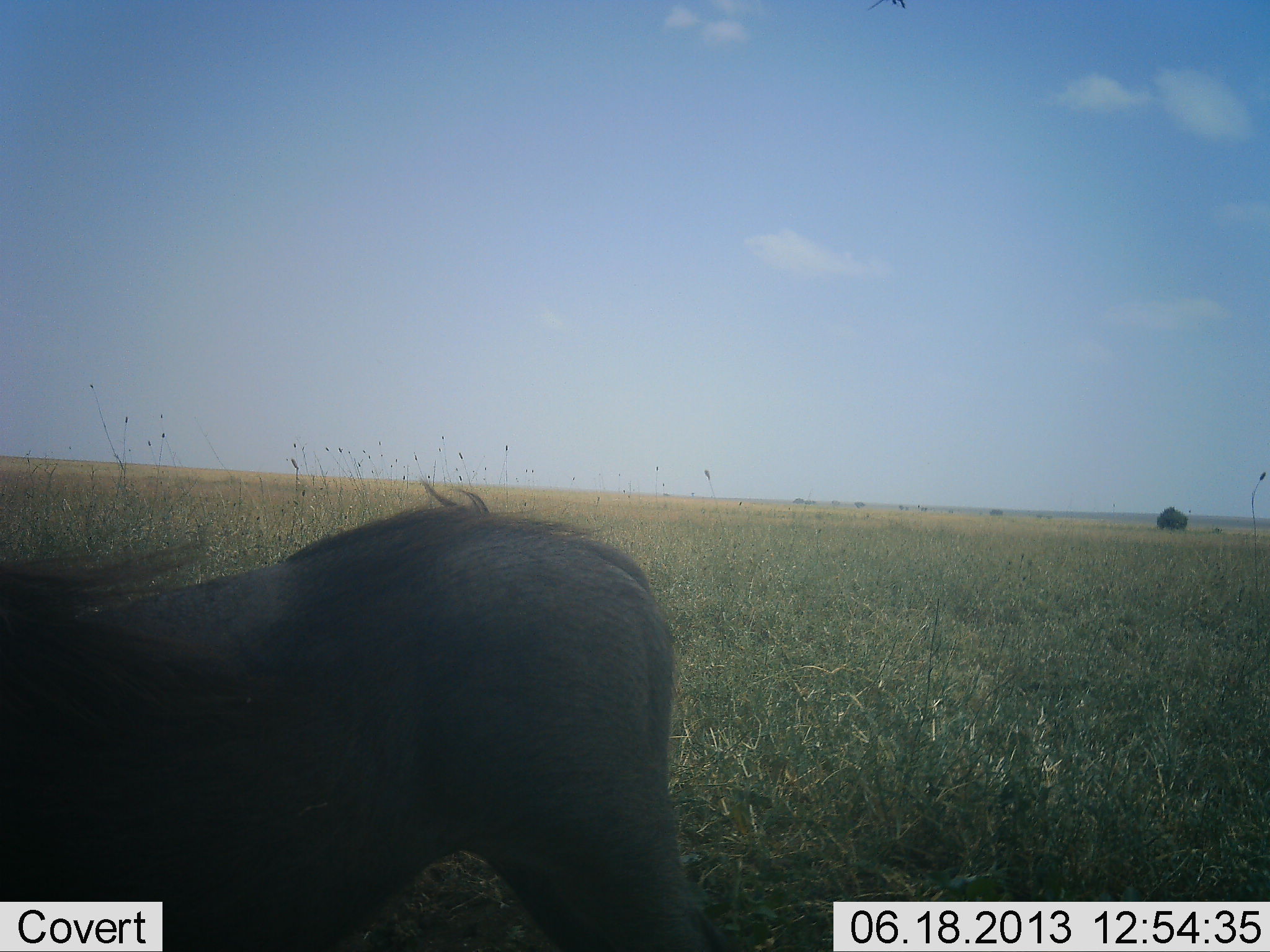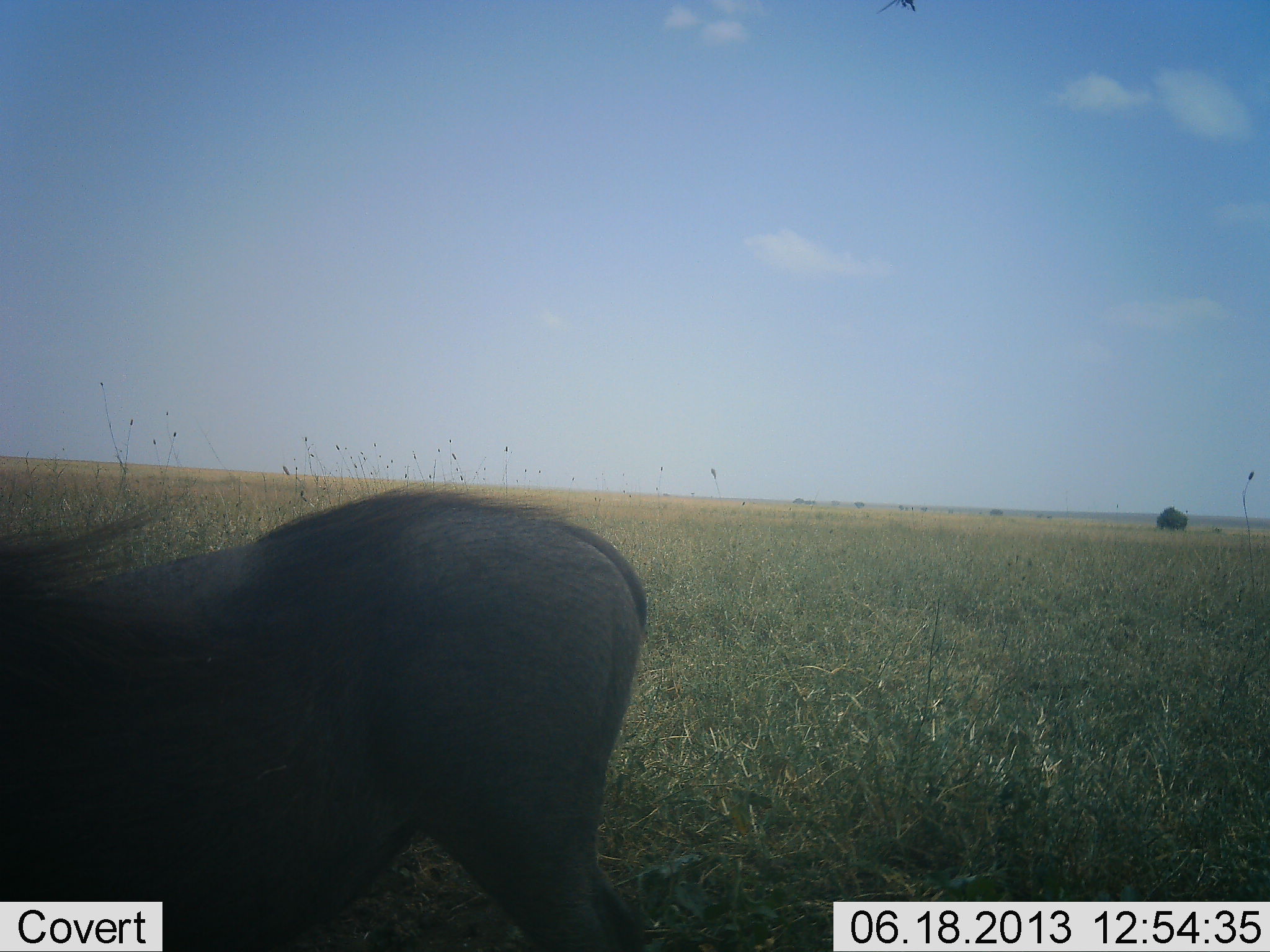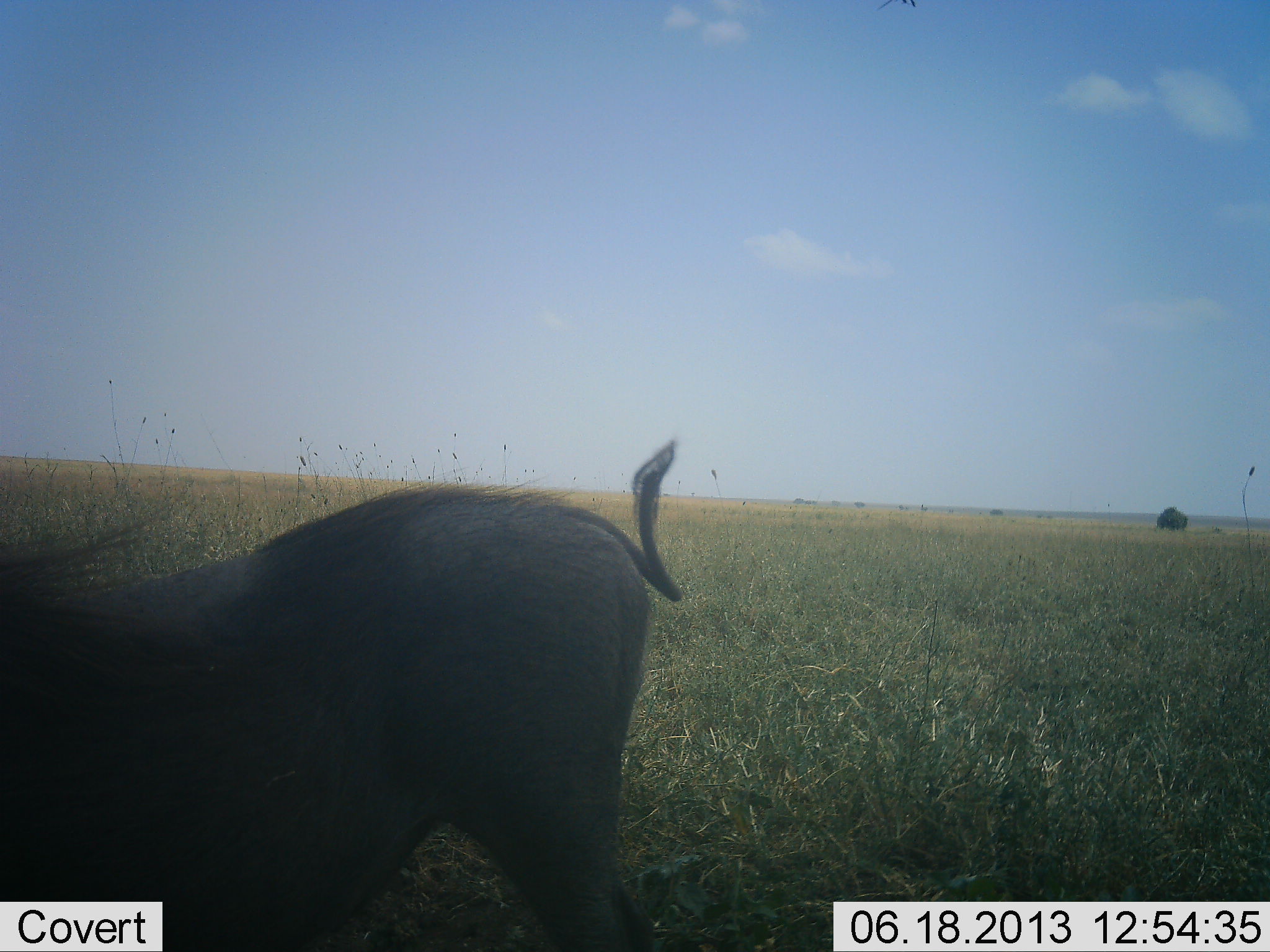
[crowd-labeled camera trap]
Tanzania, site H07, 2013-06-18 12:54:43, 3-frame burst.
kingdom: Animalia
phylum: Chordata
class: Mammalia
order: Artiodactyla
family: Suidae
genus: Phacochoerus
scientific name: Phacochoerus africanus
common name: warthog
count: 1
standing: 79%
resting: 0%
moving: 11%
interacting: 0%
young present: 0%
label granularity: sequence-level